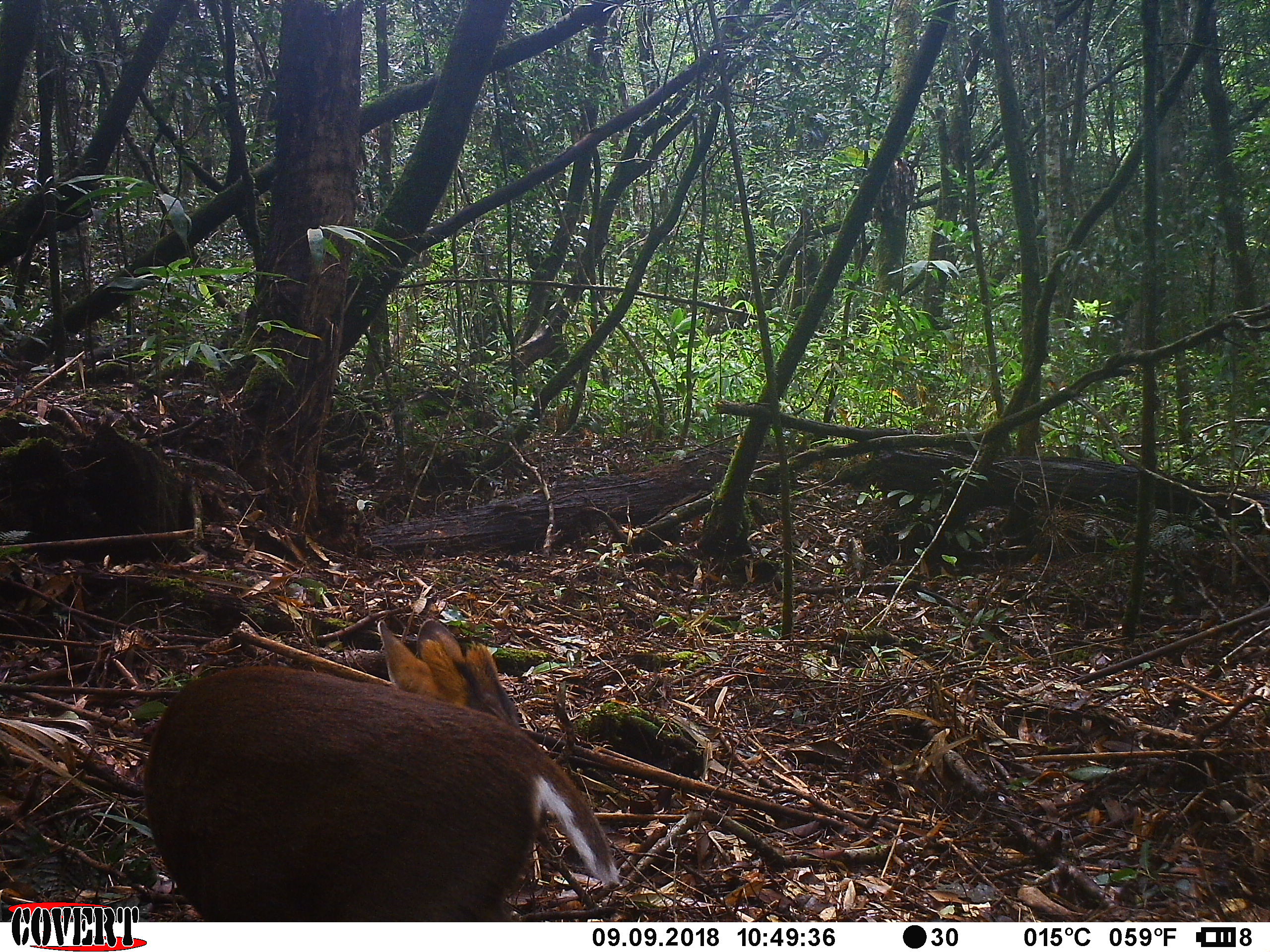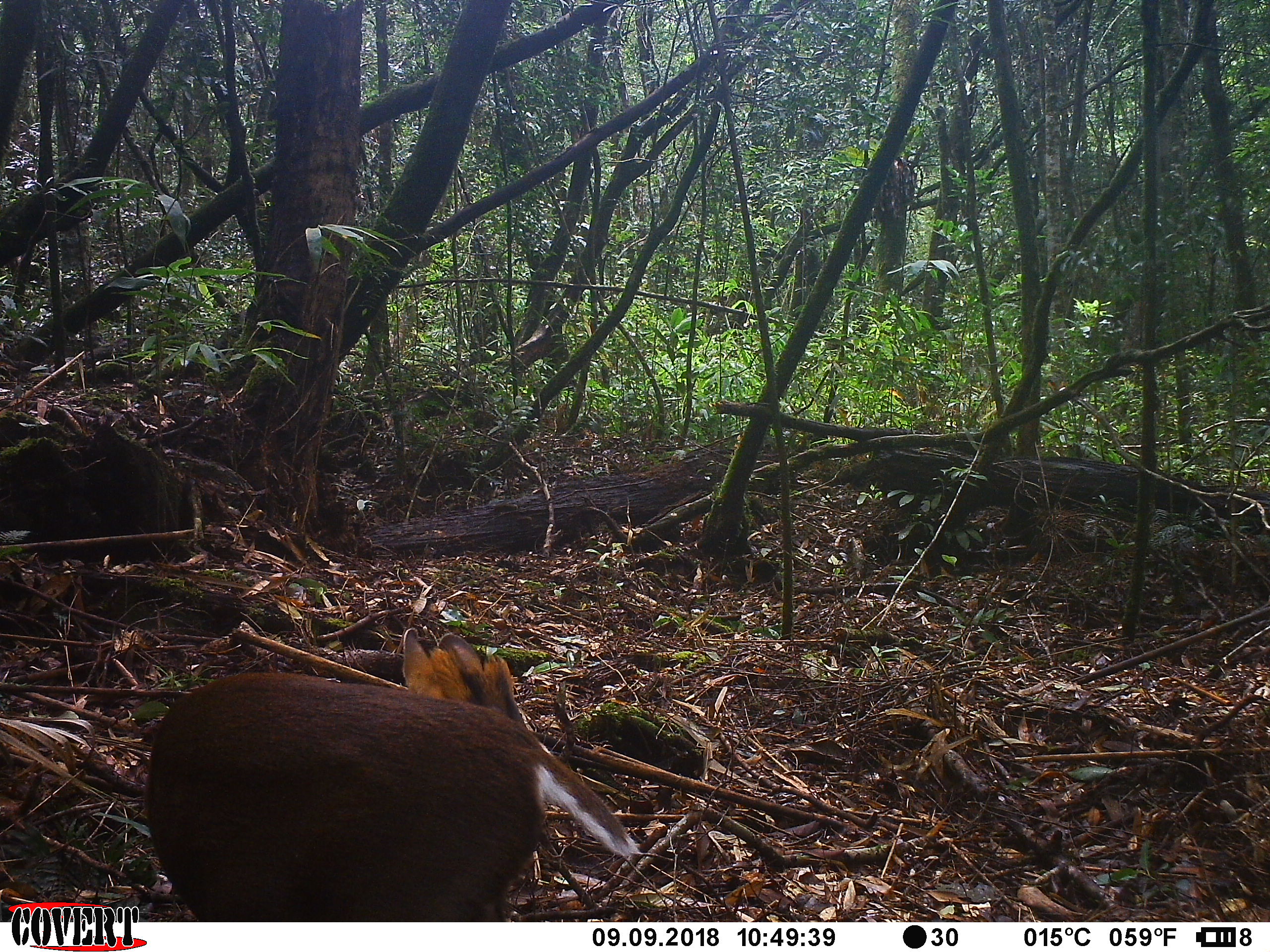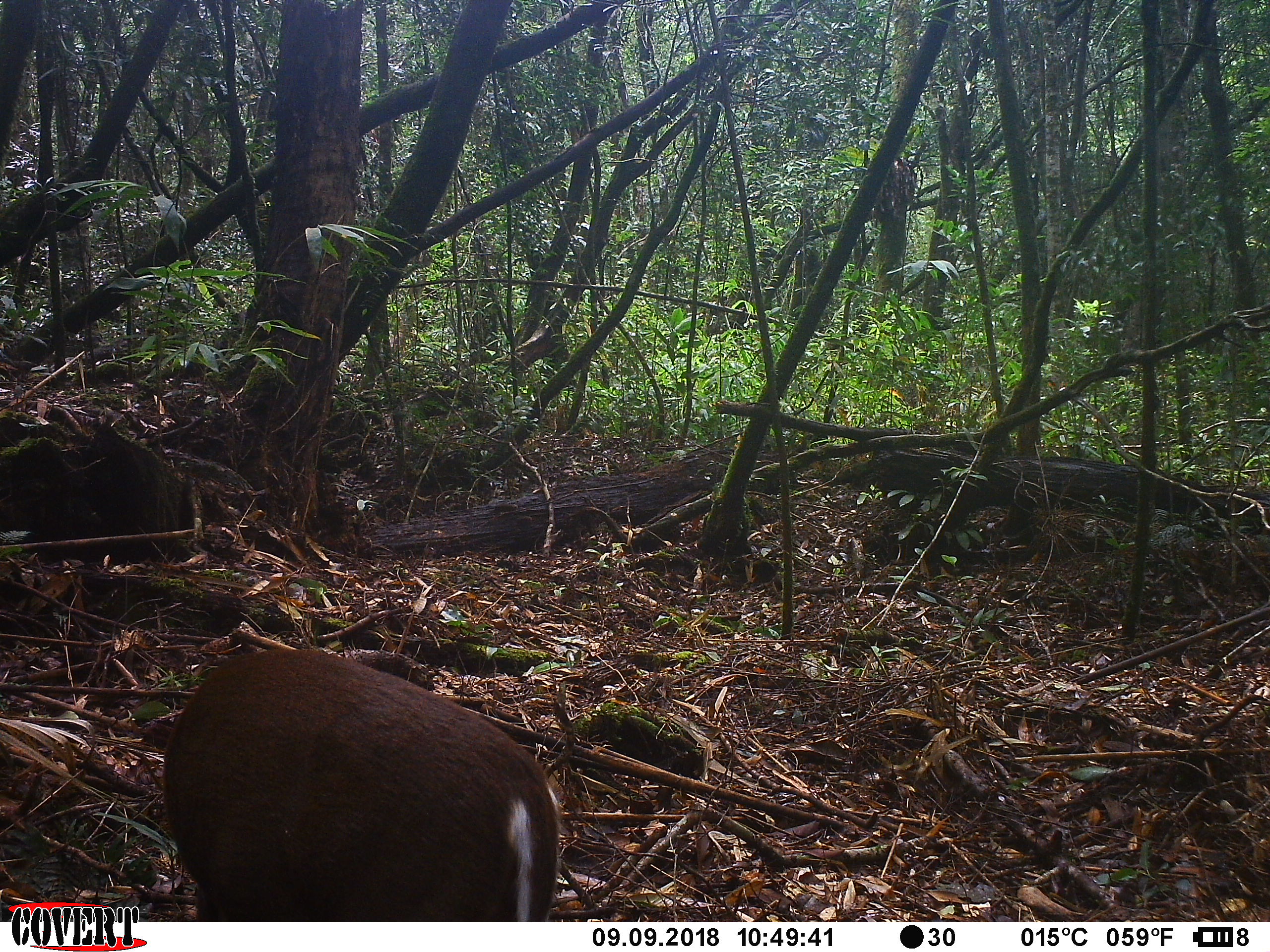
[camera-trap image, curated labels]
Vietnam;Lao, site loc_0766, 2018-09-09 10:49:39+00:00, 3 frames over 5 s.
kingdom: Animalia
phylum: Chordata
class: Mammalia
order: Artiodactyla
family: Cervidae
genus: Muntiacus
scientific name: Muntiacus rooseveltorum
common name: roosevelt's muntjac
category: roosevelts muntjac group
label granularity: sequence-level